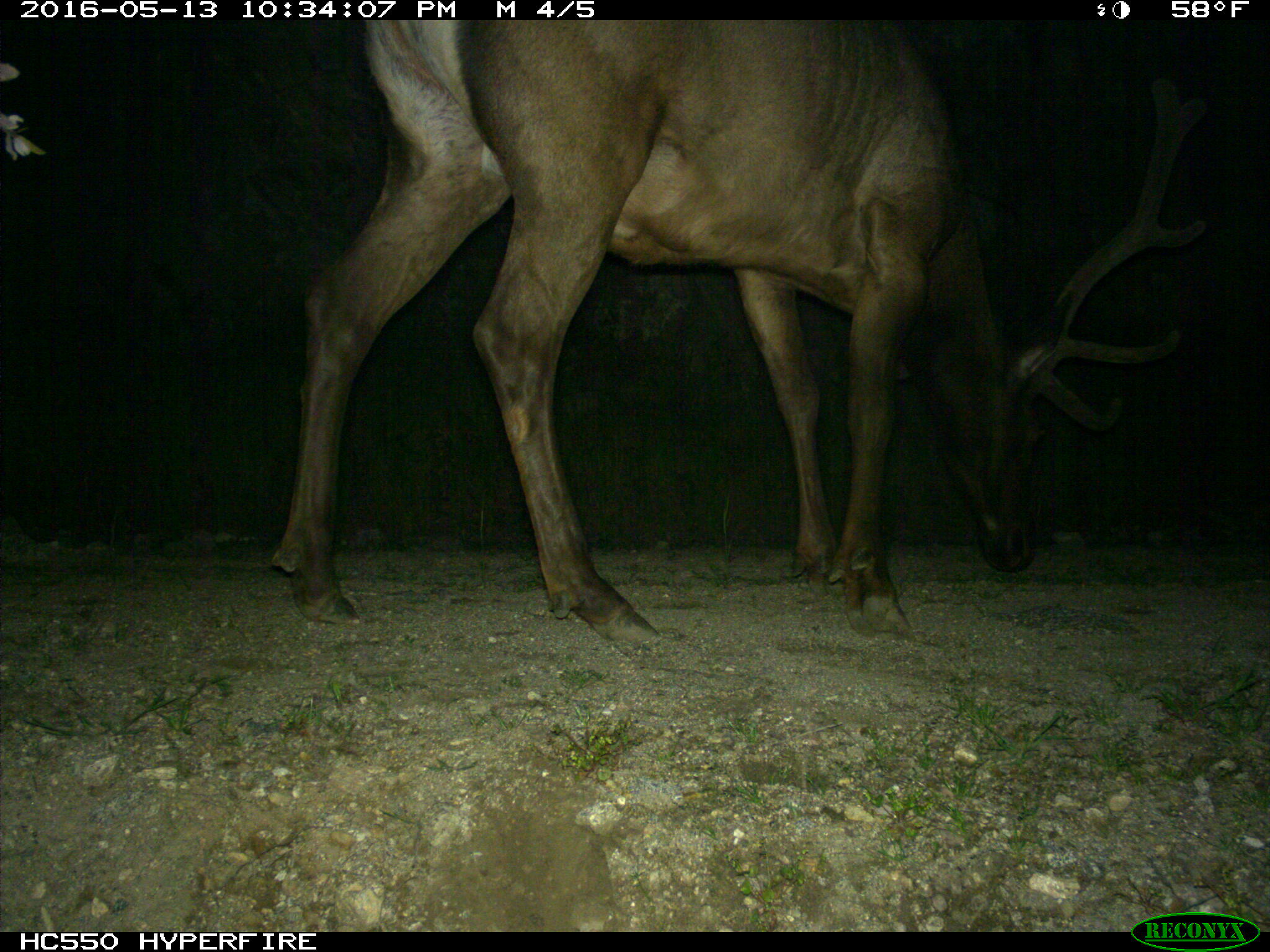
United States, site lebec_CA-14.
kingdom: Animalia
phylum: Chordata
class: Mammalia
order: Artiodactyla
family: Cervidae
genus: Cervus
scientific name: Cervus canadensis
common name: elk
Cervus canadensis (elk).